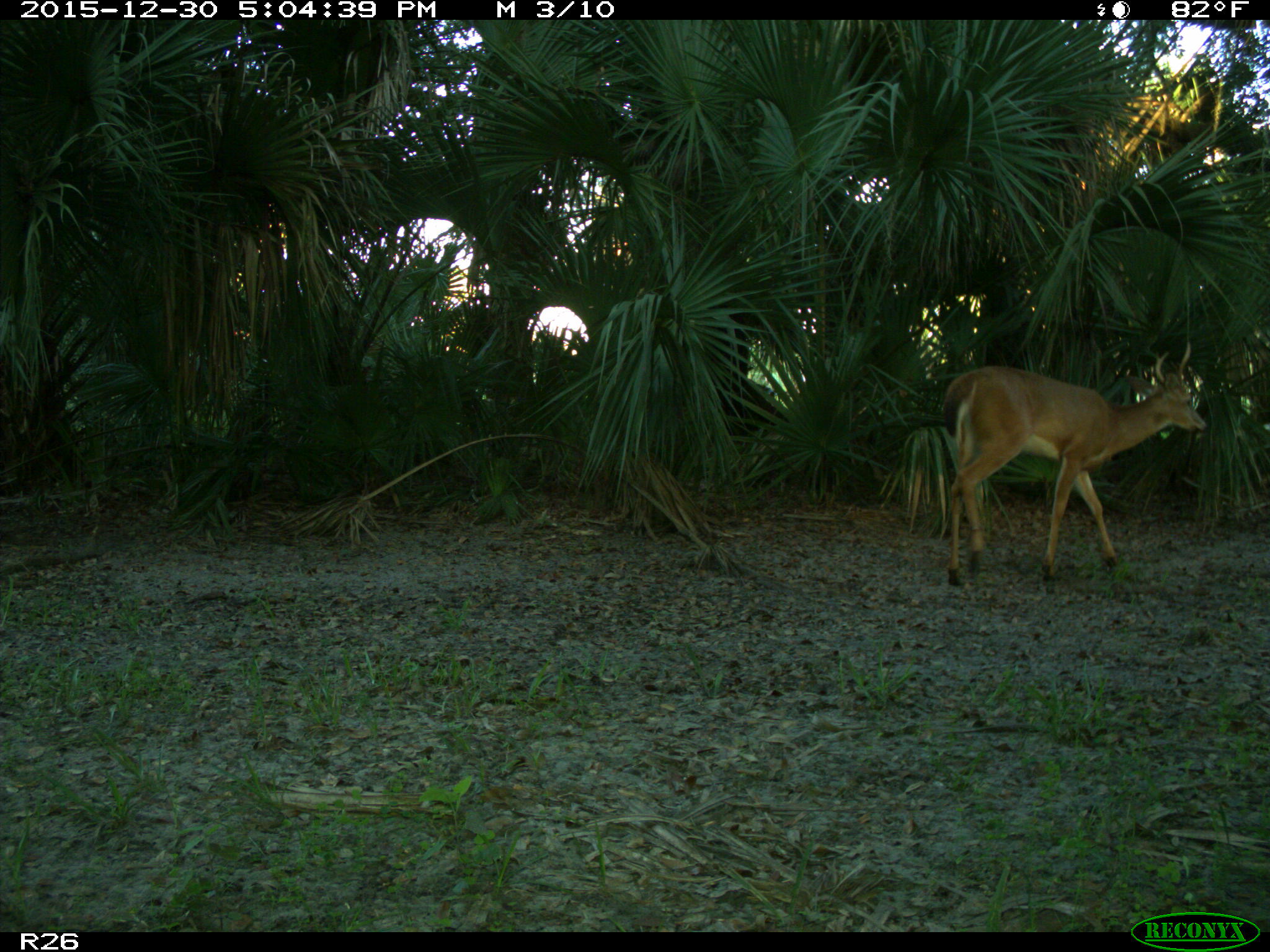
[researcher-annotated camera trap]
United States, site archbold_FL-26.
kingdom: Animalia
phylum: Chordata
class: Mammalia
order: Artiodactyla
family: Cervidae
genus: Odocoileus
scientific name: Odocoileus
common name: deer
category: unidentified deer